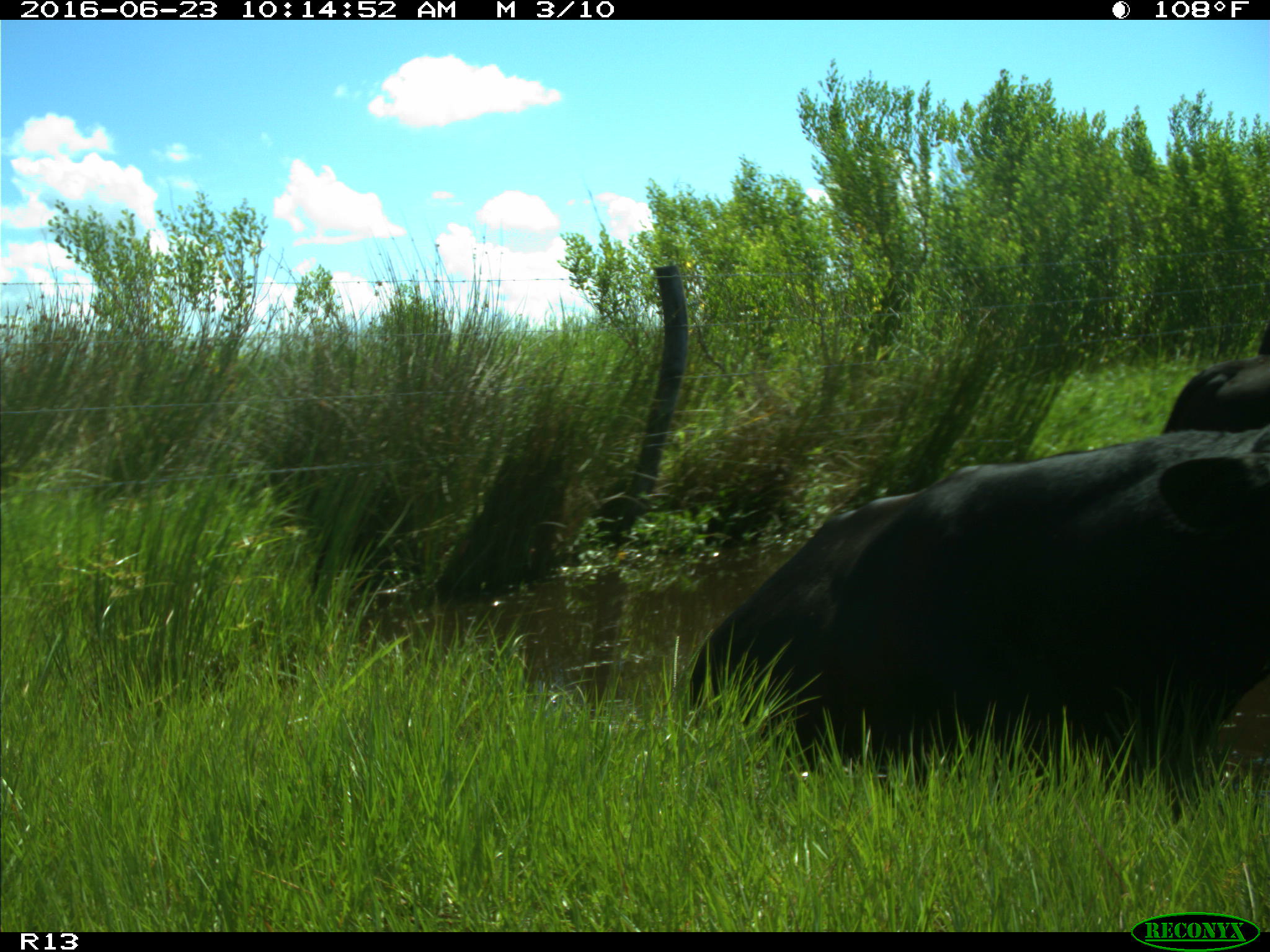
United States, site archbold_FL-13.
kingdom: Animalia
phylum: Chordata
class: Mammalia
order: Artiodactyla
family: Bovidae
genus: Bos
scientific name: Bos taurus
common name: domestic cow